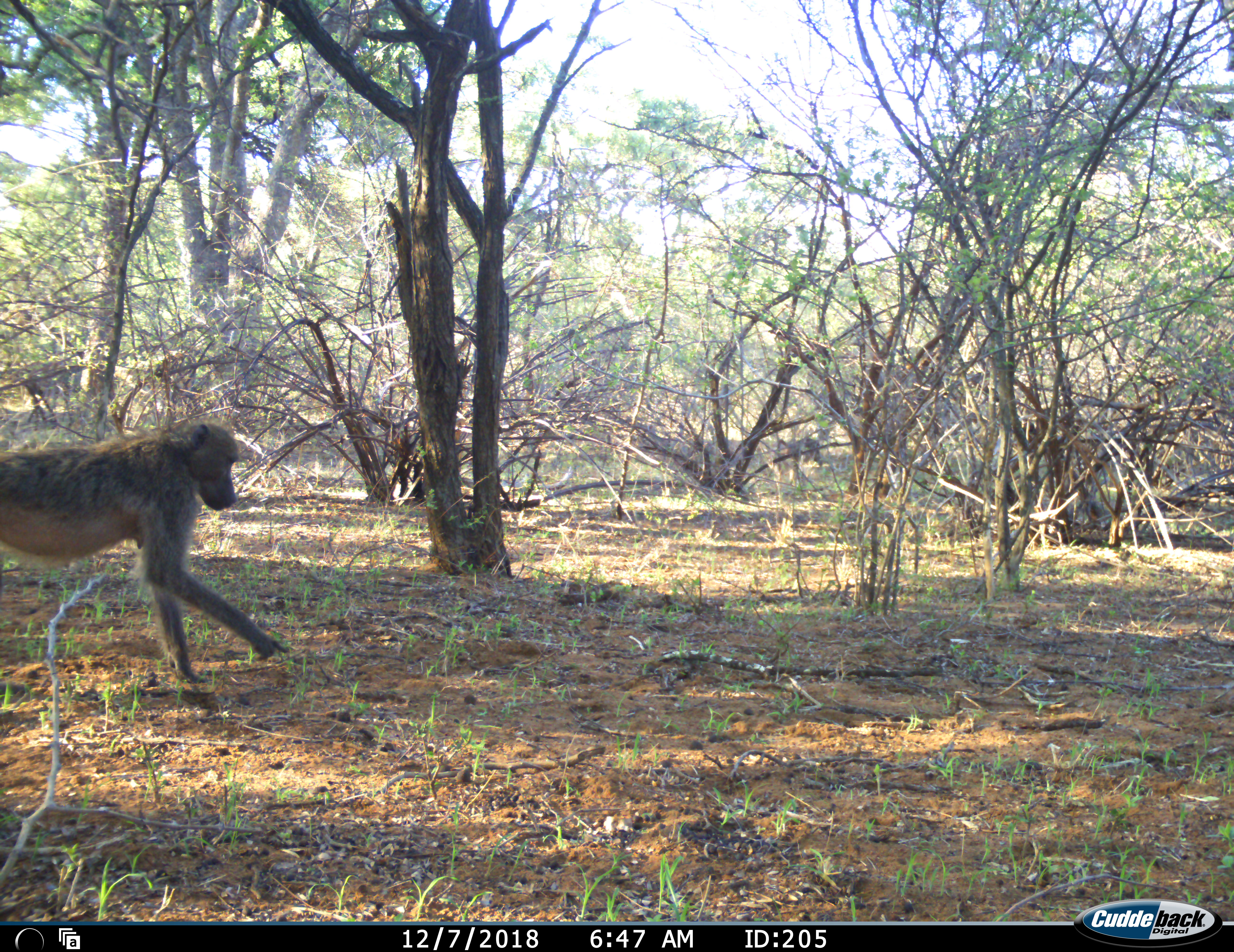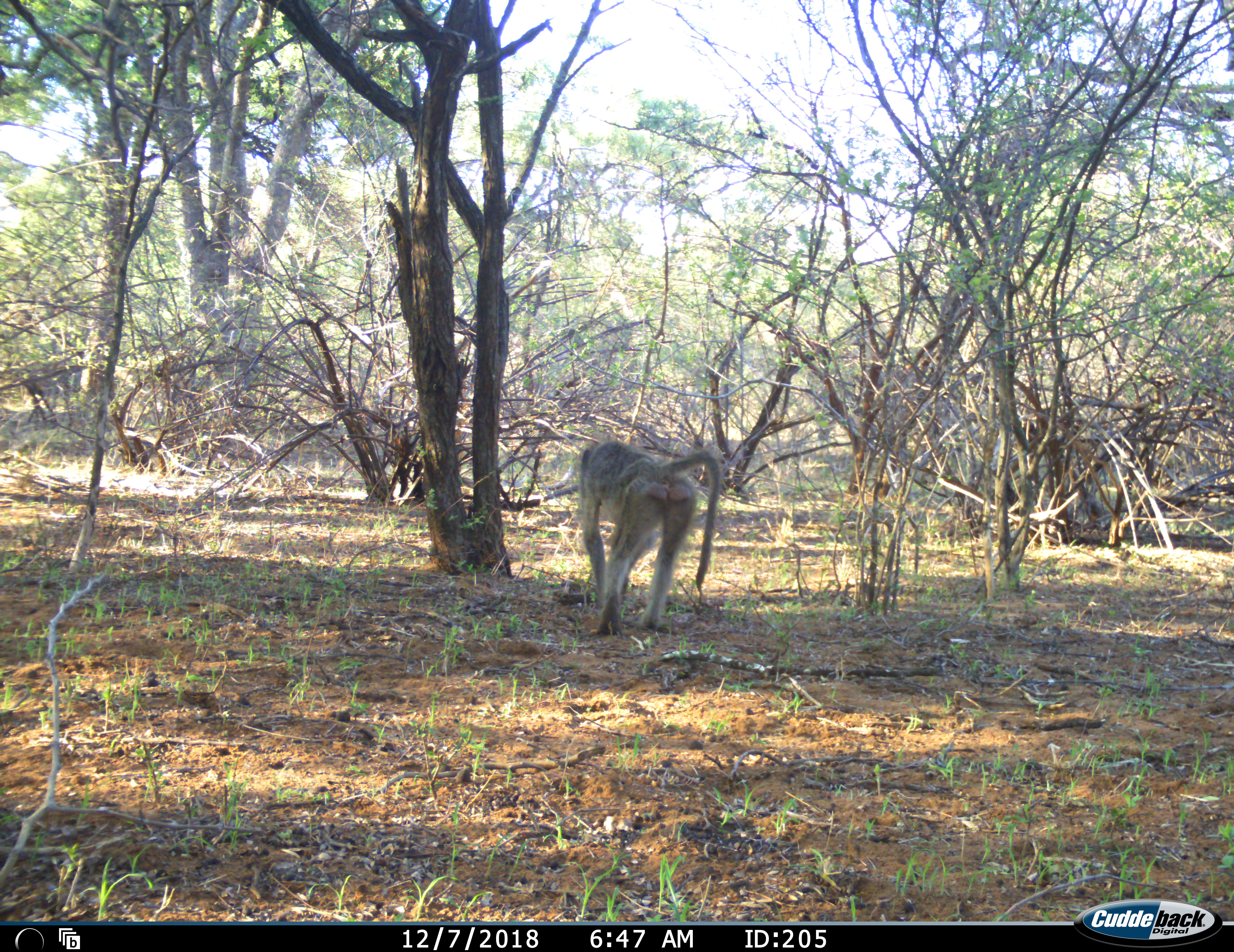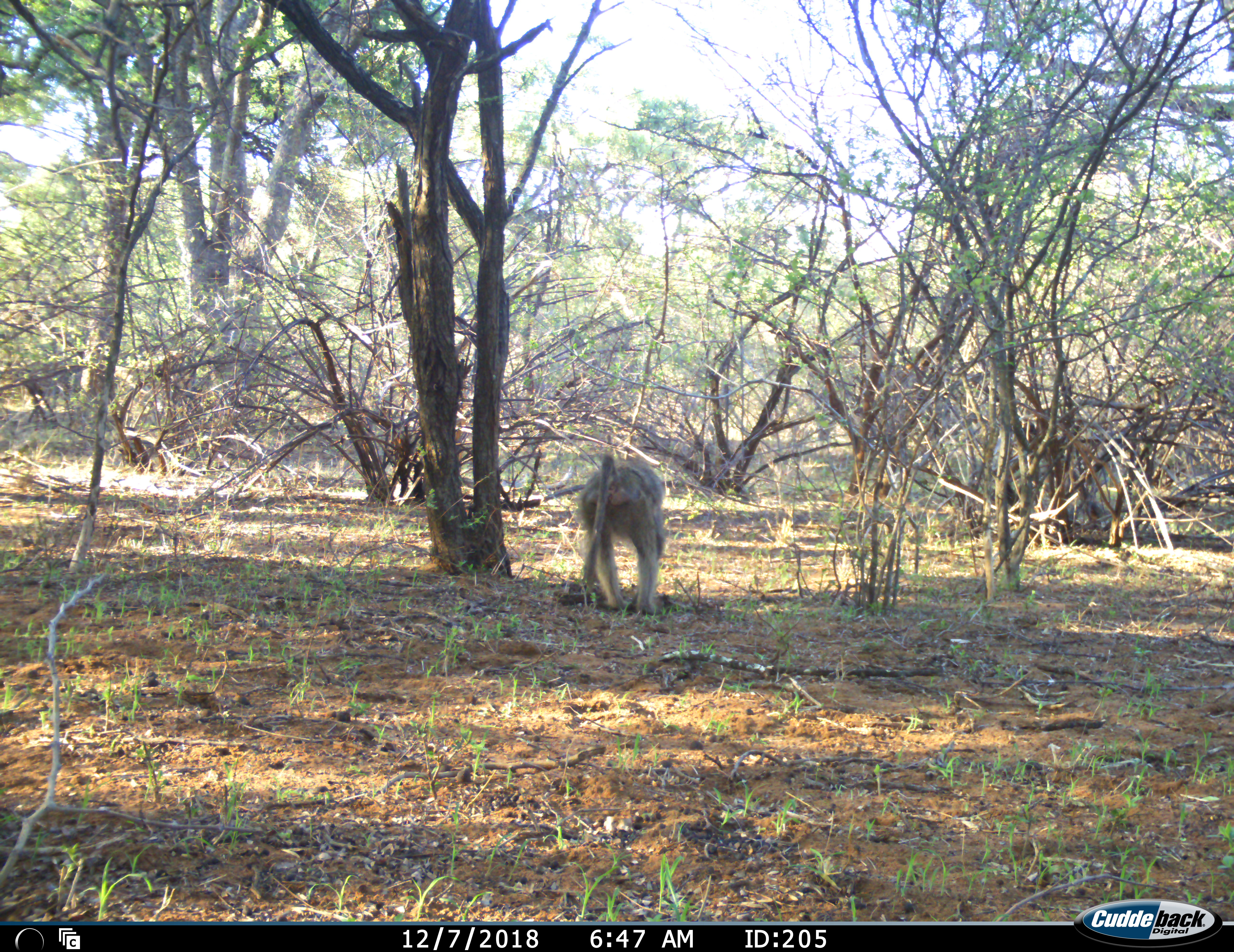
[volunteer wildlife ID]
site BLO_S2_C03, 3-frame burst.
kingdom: Animalia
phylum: Chordata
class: Mammalia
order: Primates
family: Cercopithecidae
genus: Papio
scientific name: Papio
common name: baboon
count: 1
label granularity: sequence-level